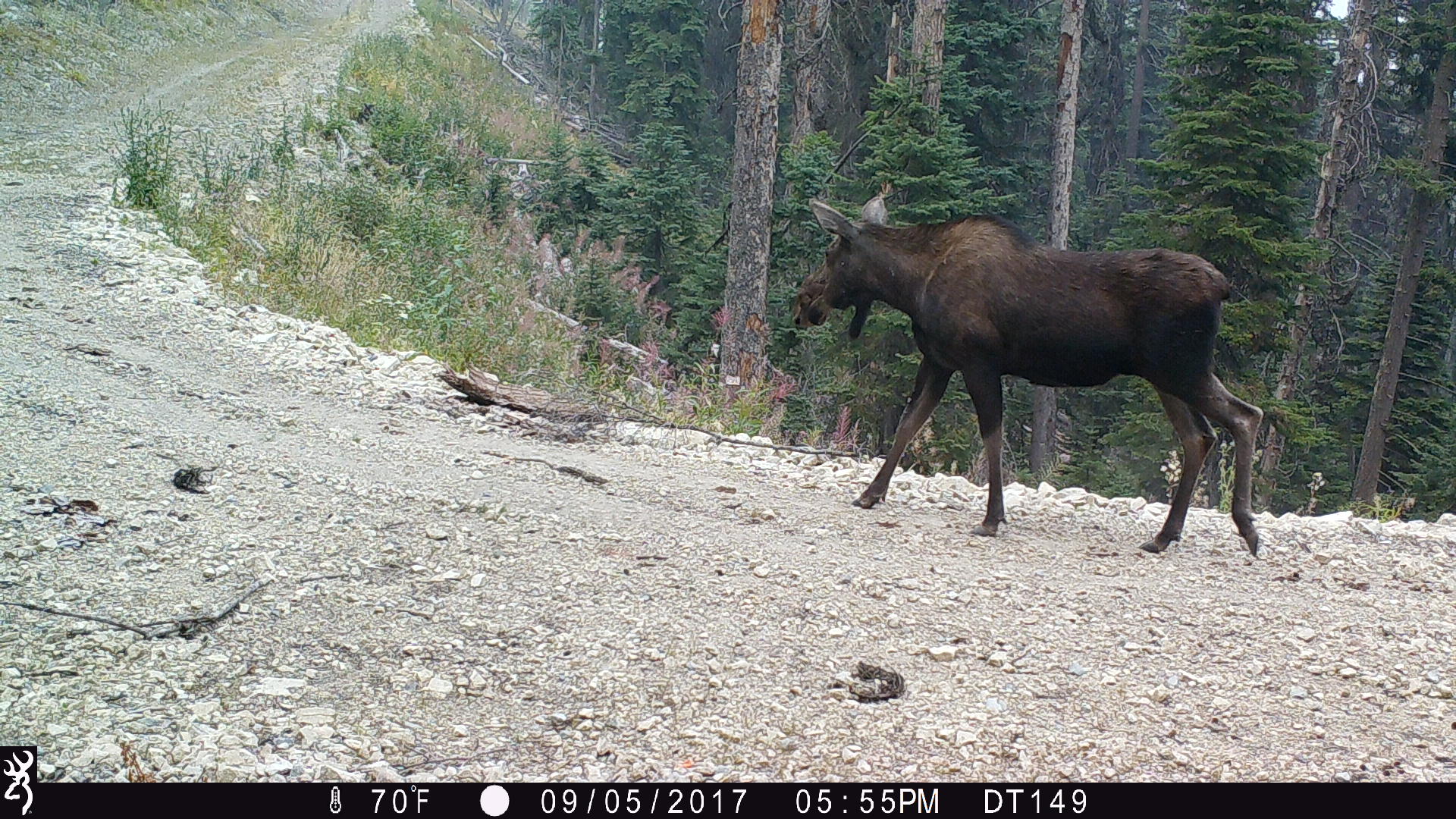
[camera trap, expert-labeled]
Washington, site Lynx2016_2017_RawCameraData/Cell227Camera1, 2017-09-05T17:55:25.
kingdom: Animalia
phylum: Chordata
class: Mammalia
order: Artiodactyla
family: Cervidae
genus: Alces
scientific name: Alces alces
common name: moose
Alces alces (moose). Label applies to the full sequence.